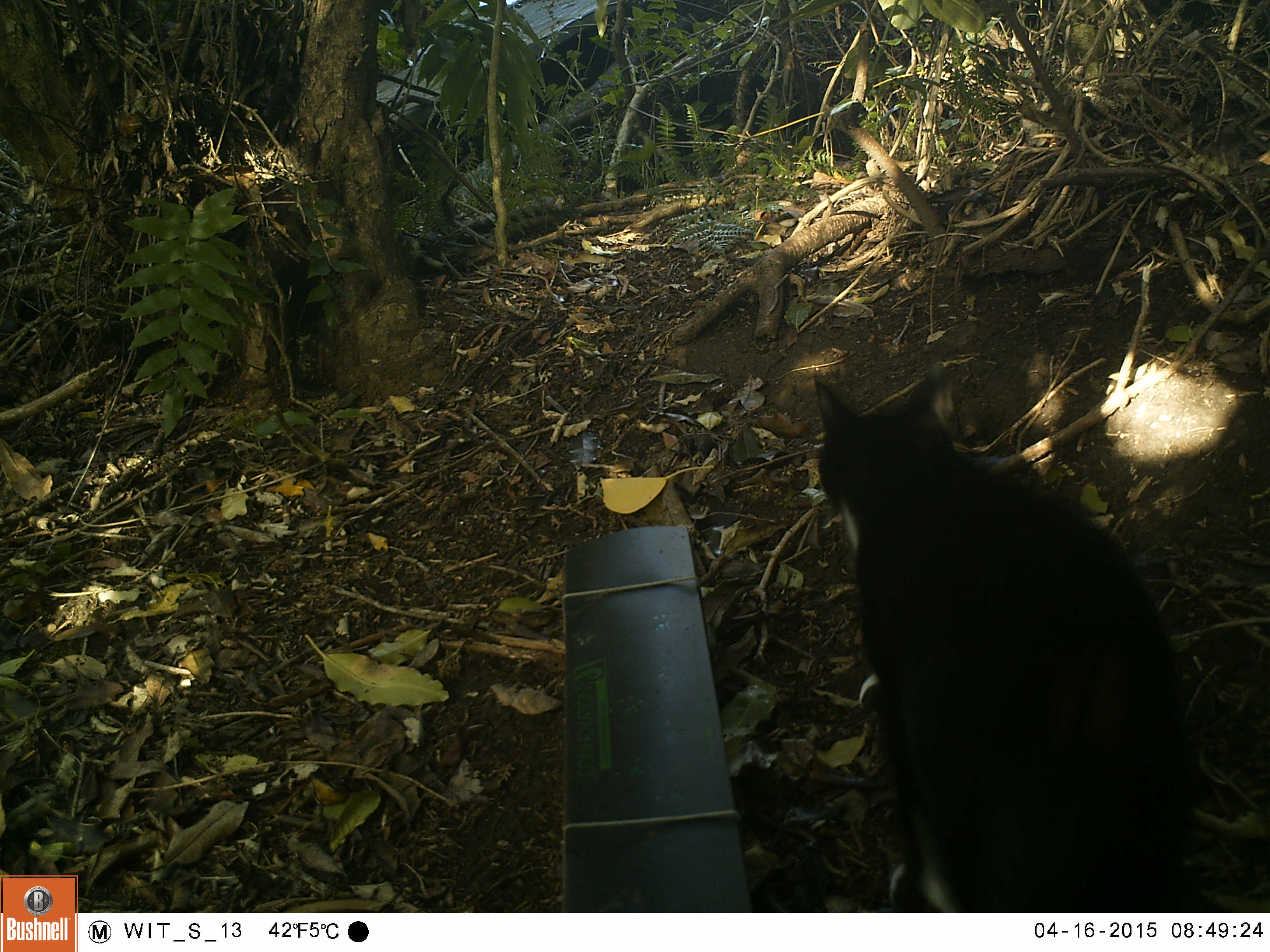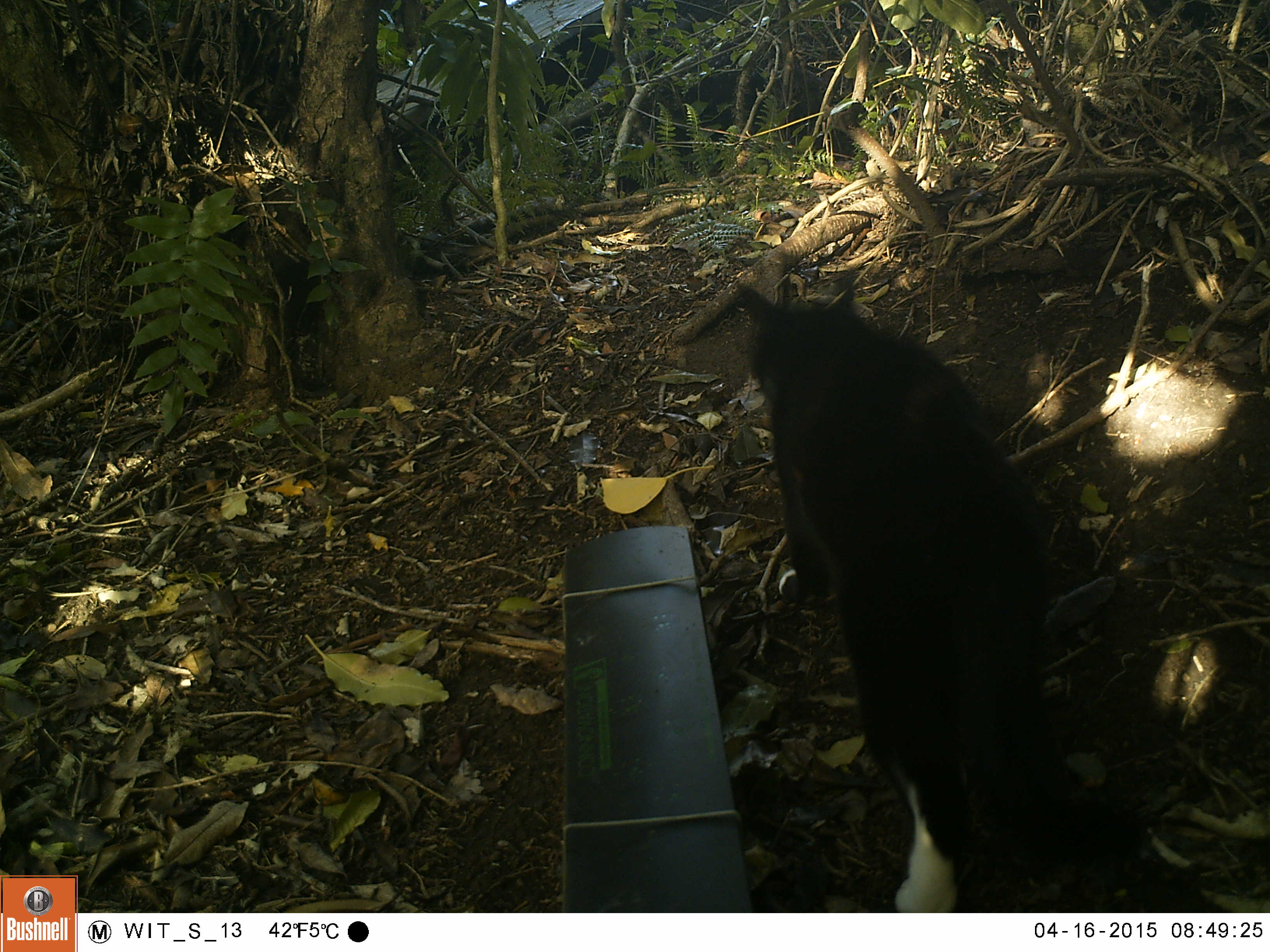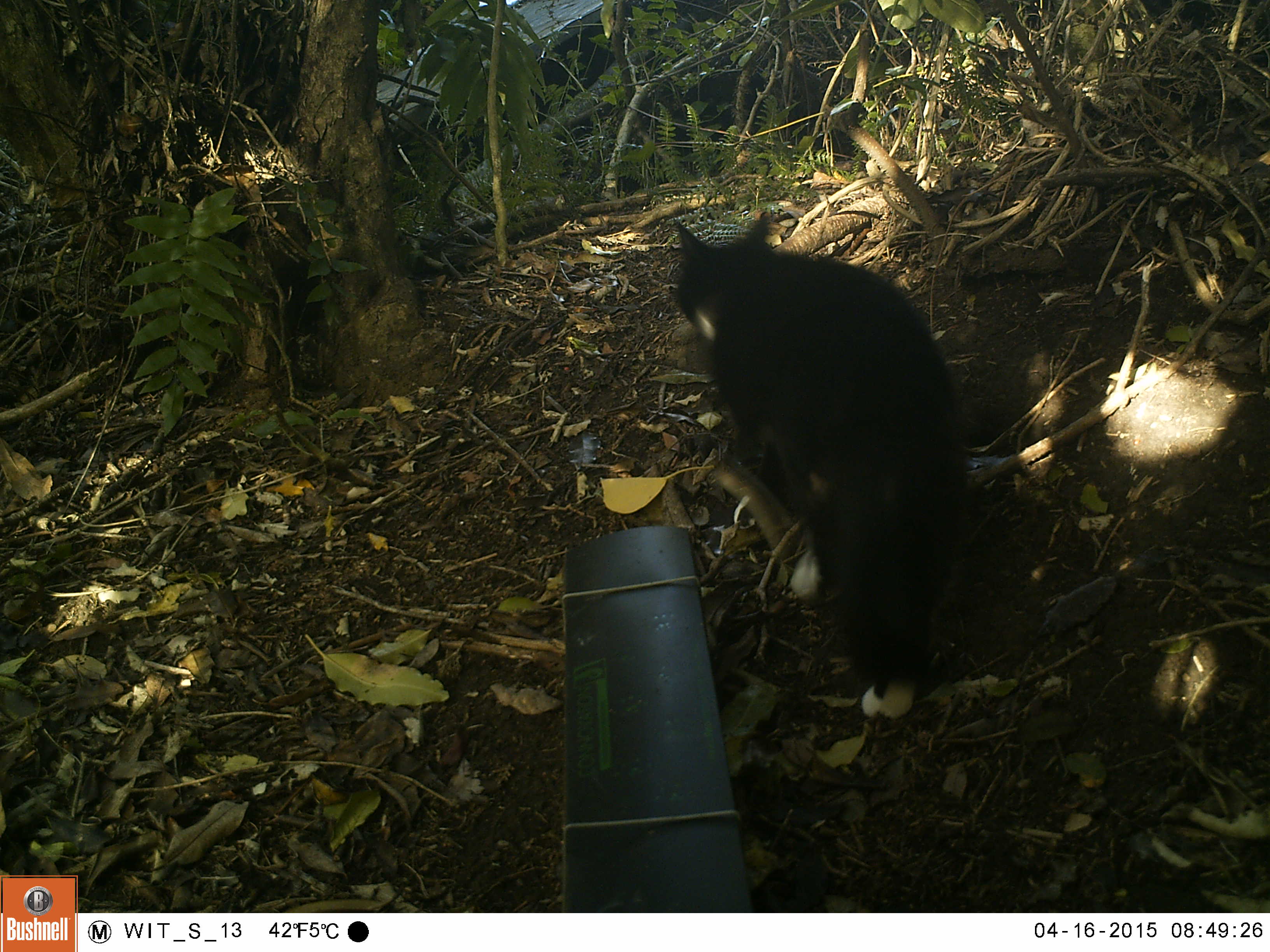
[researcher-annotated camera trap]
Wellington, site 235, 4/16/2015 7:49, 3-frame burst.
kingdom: Animalia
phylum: Chordata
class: Mammalia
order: Carnivora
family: Felidae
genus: Felis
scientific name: Felis catus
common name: cat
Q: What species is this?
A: Cat (Felis catus).